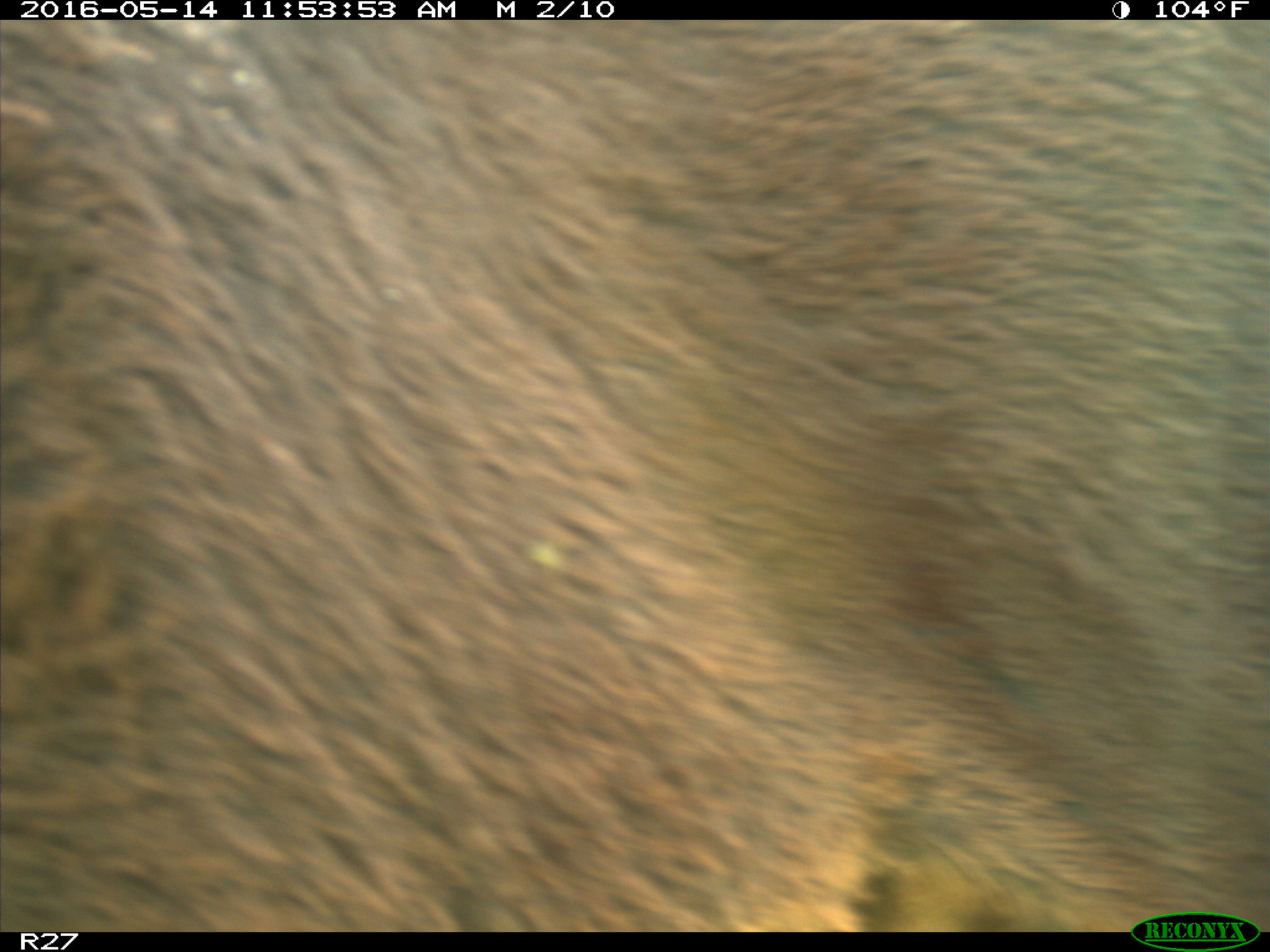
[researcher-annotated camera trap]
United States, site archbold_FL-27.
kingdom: Animalia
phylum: Chordata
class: Mammalia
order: Artiodactyla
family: Bovidae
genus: Bos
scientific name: Bos taurus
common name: domestic cow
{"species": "Bos taurus (domestic cow)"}